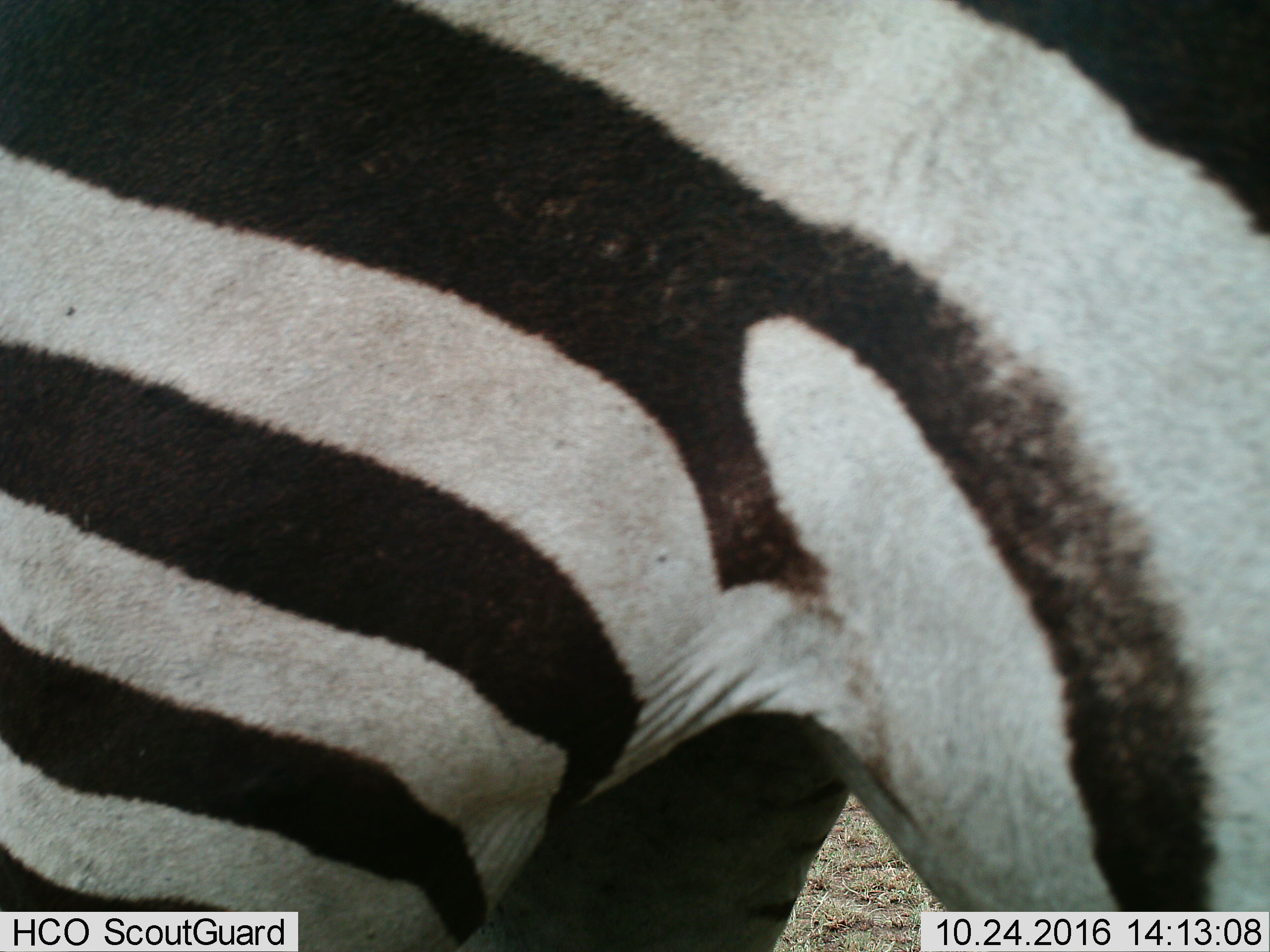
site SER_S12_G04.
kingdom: Animalia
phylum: Chordata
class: Mammalia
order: Perissodactyla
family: Equidae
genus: Equus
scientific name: Equus quagga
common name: plains zebra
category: zebraplains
Zebraplains (plains zebra) (Equus quagga), count 1. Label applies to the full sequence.